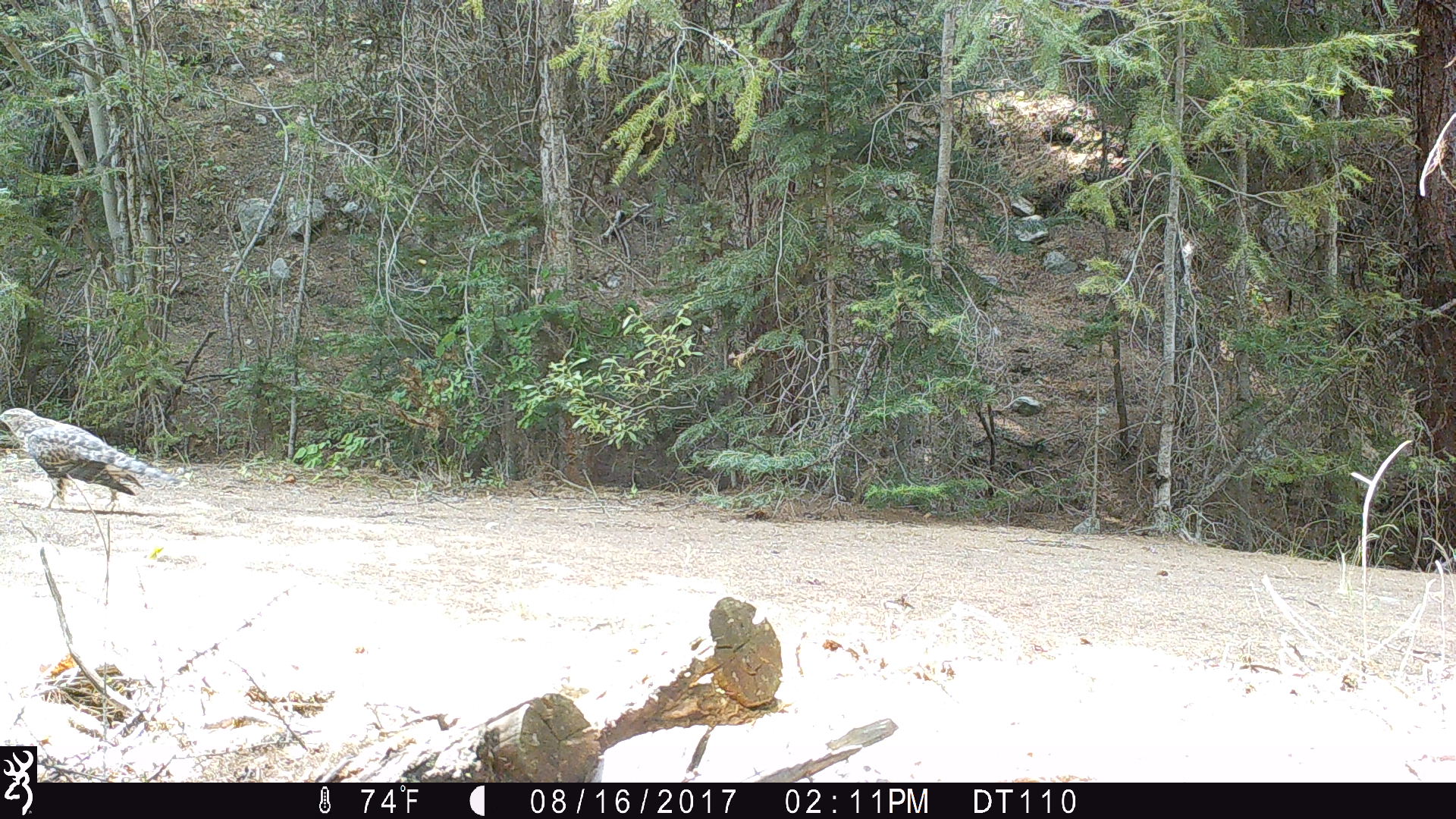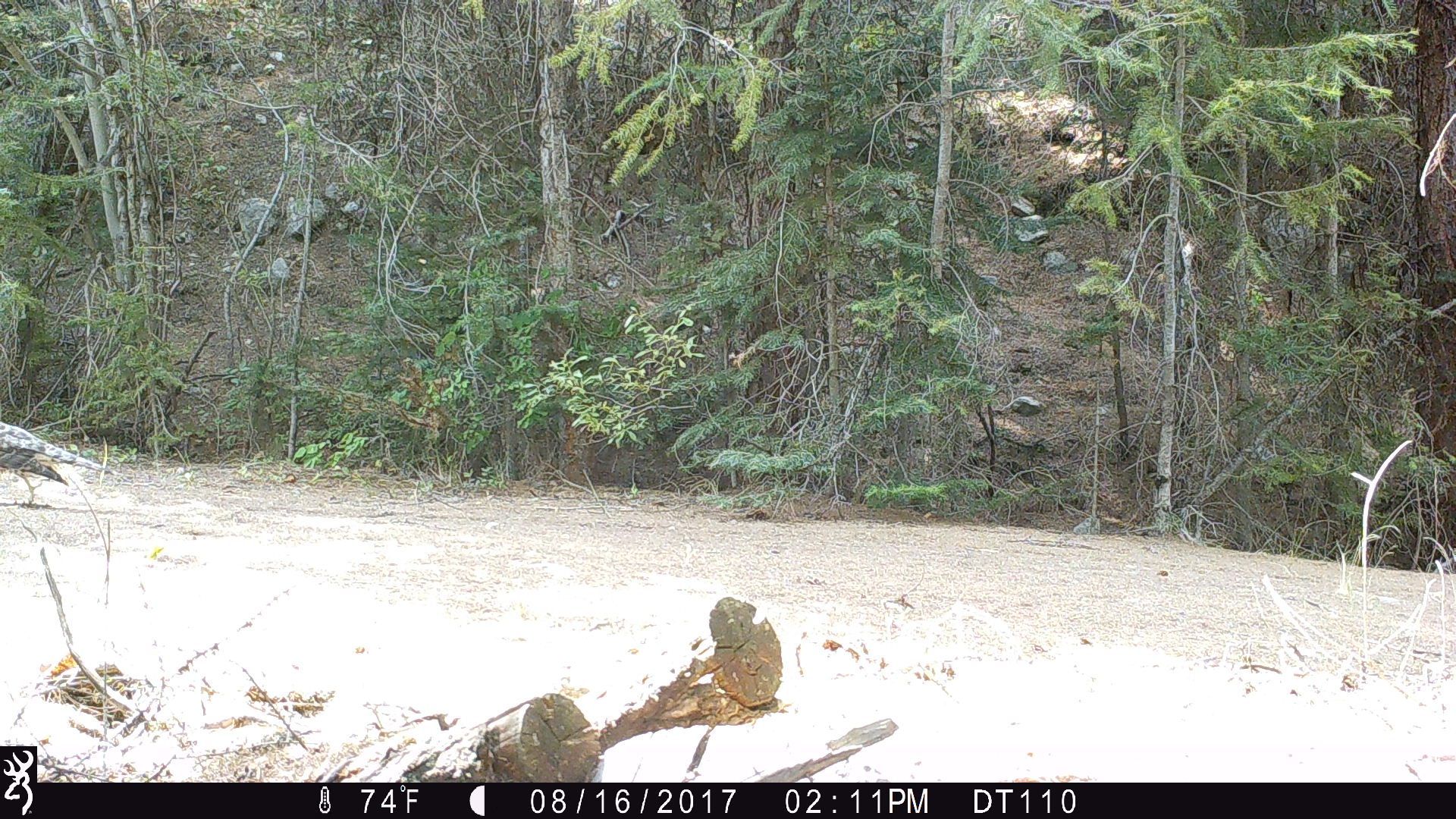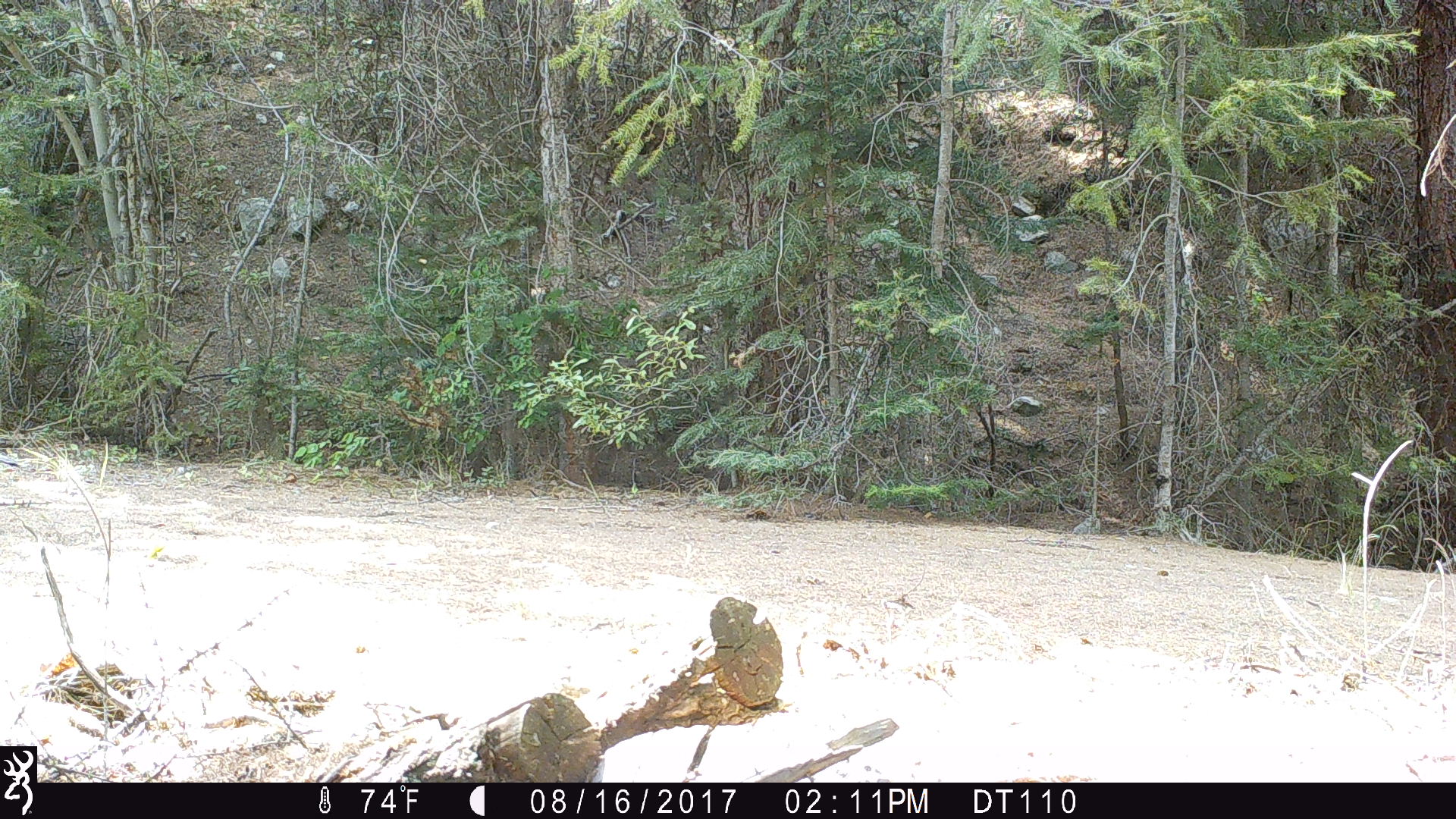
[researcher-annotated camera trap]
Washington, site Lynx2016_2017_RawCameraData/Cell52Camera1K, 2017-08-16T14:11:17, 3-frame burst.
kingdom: Animalia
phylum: Chordata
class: Aves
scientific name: Aves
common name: birds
Aves (birds). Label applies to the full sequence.